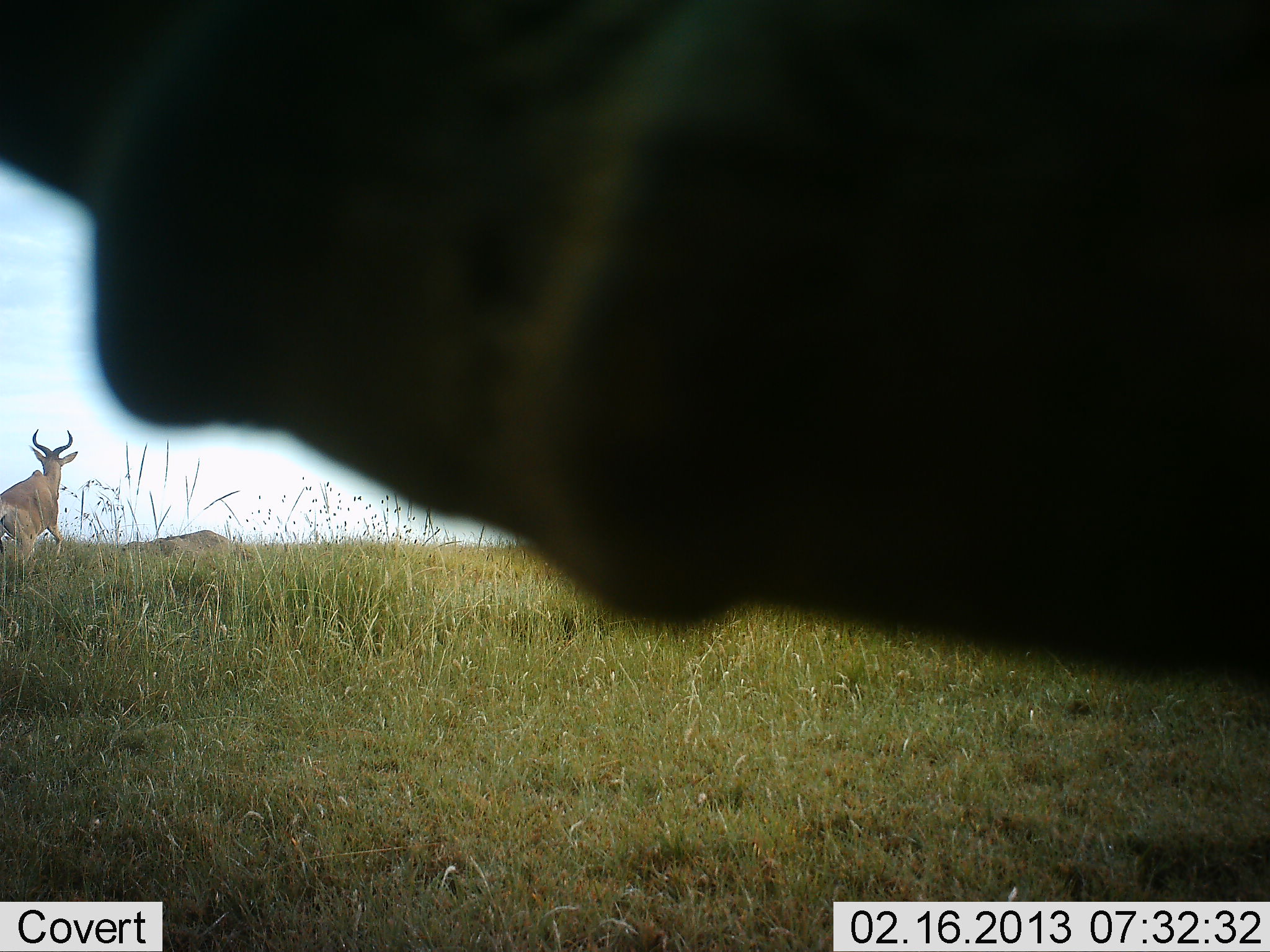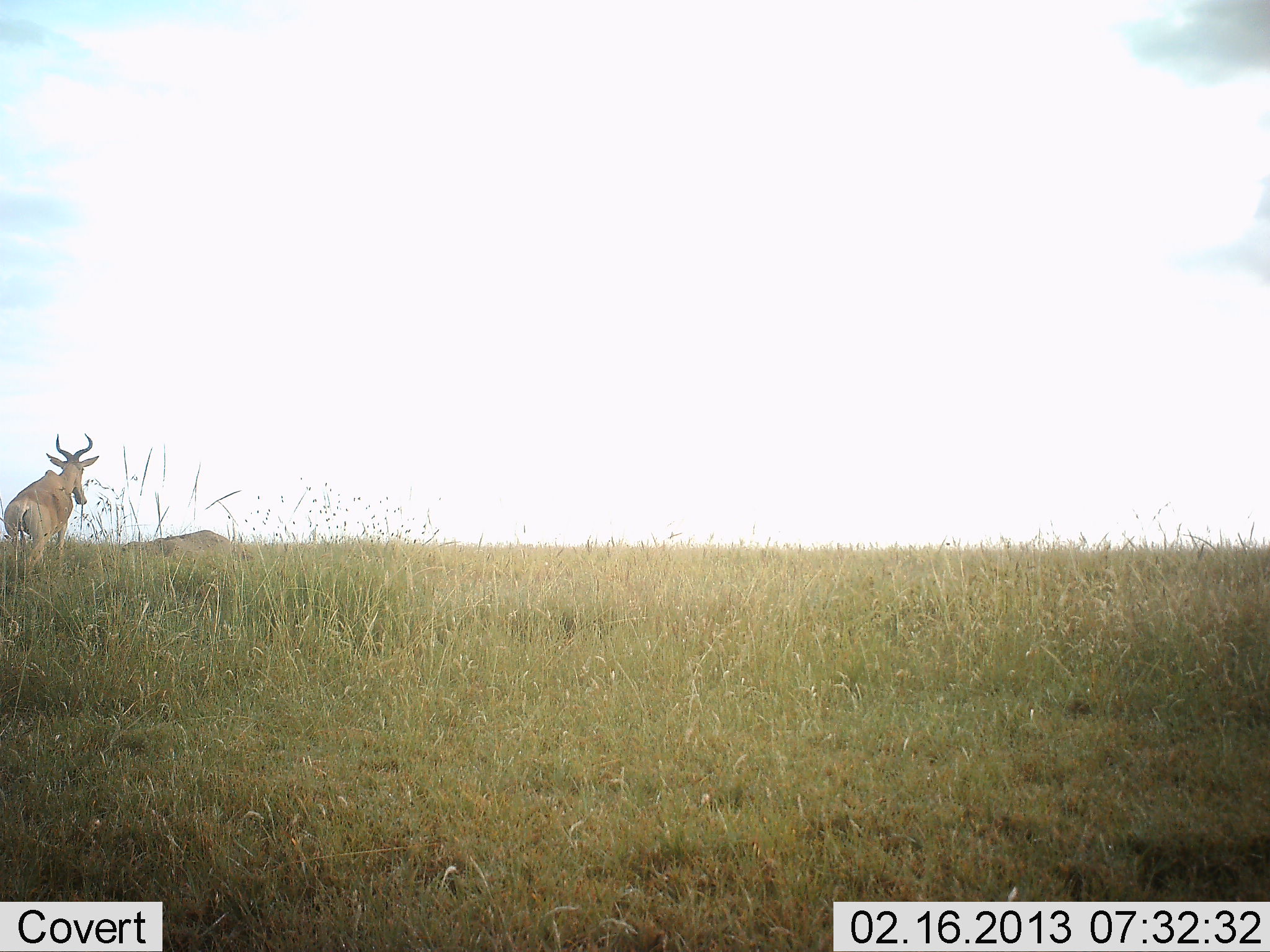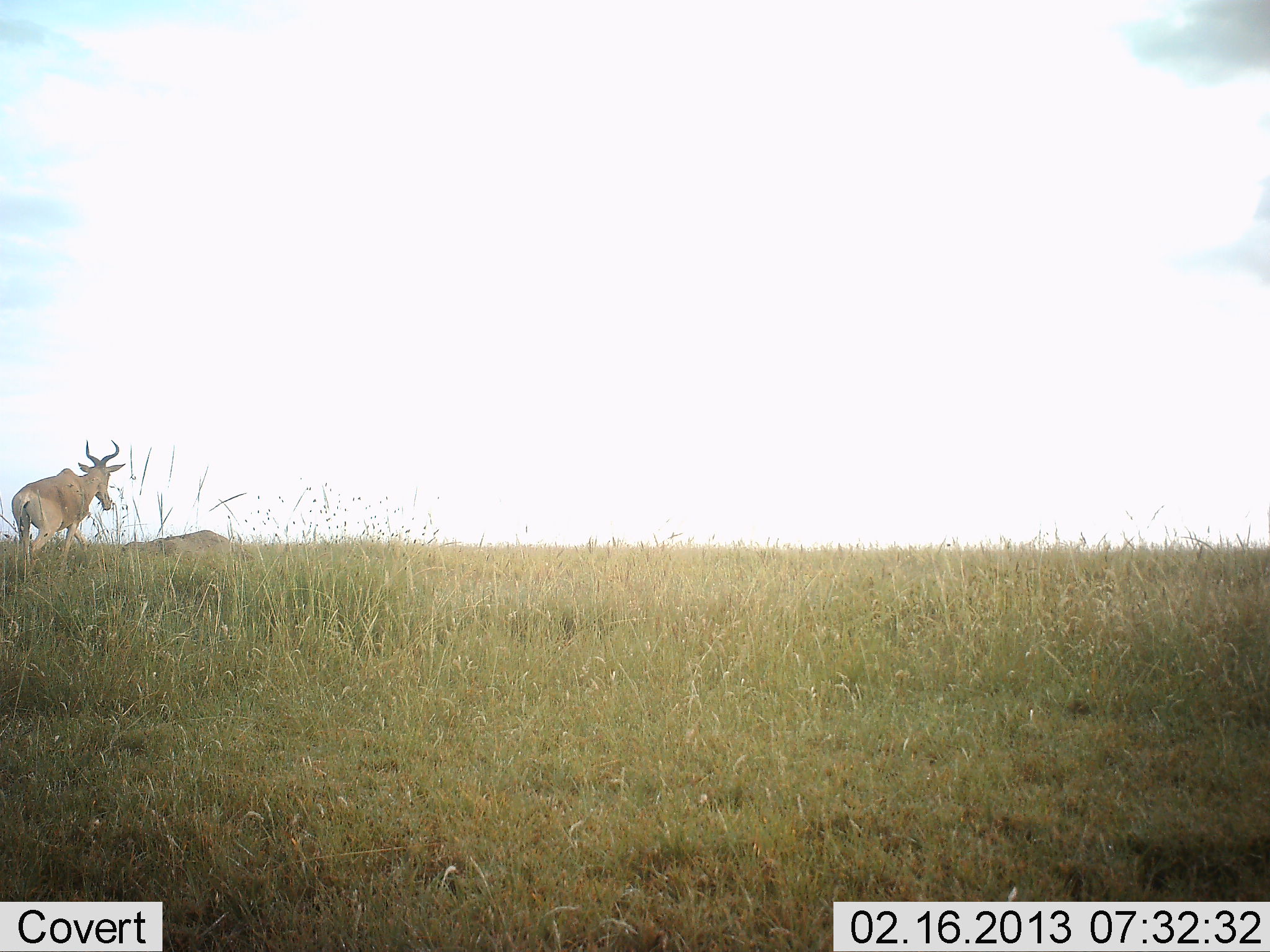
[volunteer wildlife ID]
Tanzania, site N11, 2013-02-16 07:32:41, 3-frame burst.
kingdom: Animalia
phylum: Chordata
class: Mammalia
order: Artiodactyla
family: Bovidae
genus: Alcelaphus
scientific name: Alcelaphus buselaphus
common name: hartebeest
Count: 1.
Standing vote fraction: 44%.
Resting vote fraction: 7%.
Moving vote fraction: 68%.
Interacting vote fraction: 0%.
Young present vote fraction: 0%.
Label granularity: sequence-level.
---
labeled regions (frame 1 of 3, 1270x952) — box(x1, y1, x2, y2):
animal: box(1, 1, 1270, 679); box(0, 428, 76, 585)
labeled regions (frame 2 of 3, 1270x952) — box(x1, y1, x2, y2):
animal: box(5, 430, 99, 578)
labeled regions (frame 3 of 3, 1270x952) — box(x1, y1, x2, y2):
animal: box(10, 439, 127, 570)